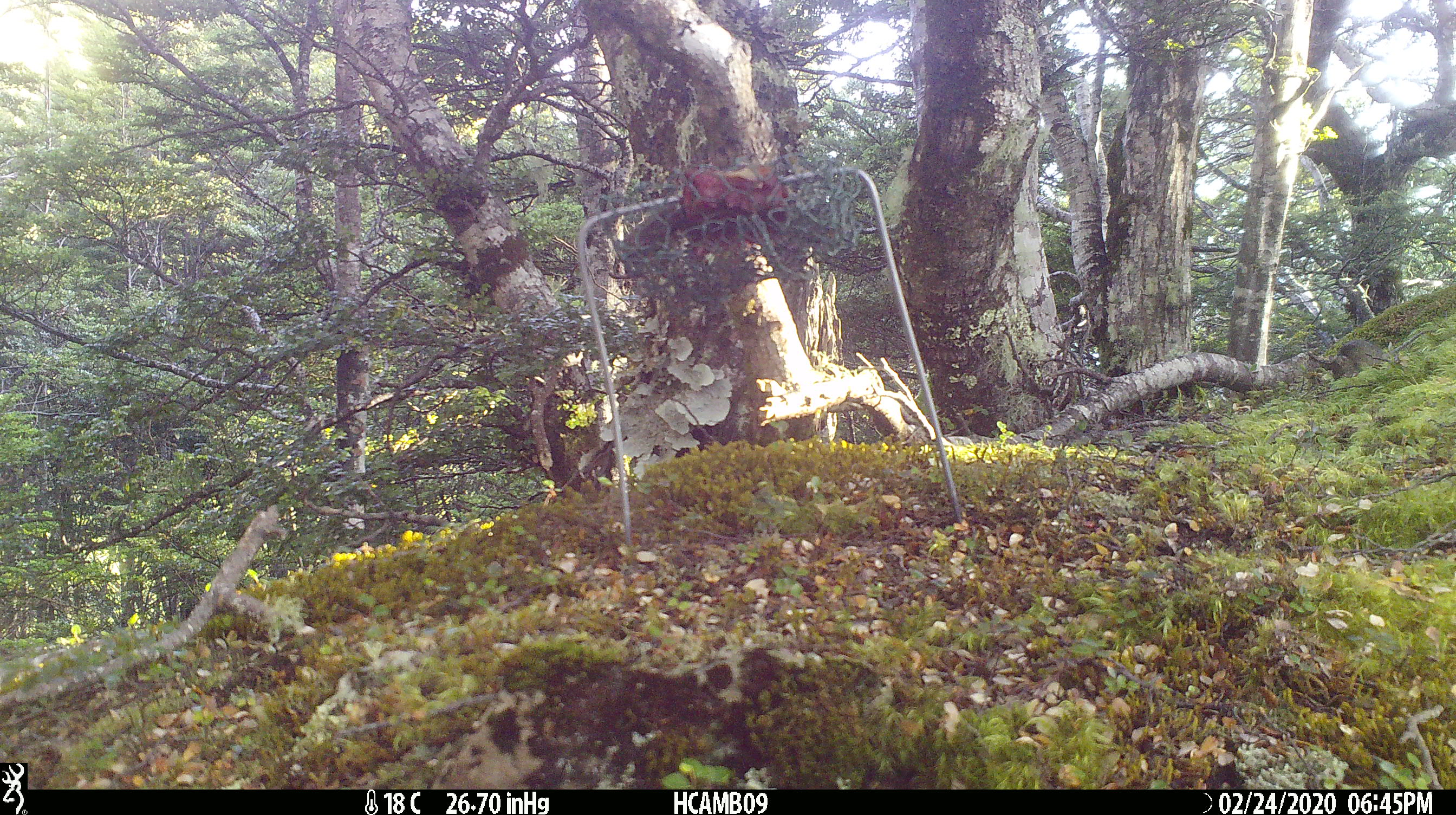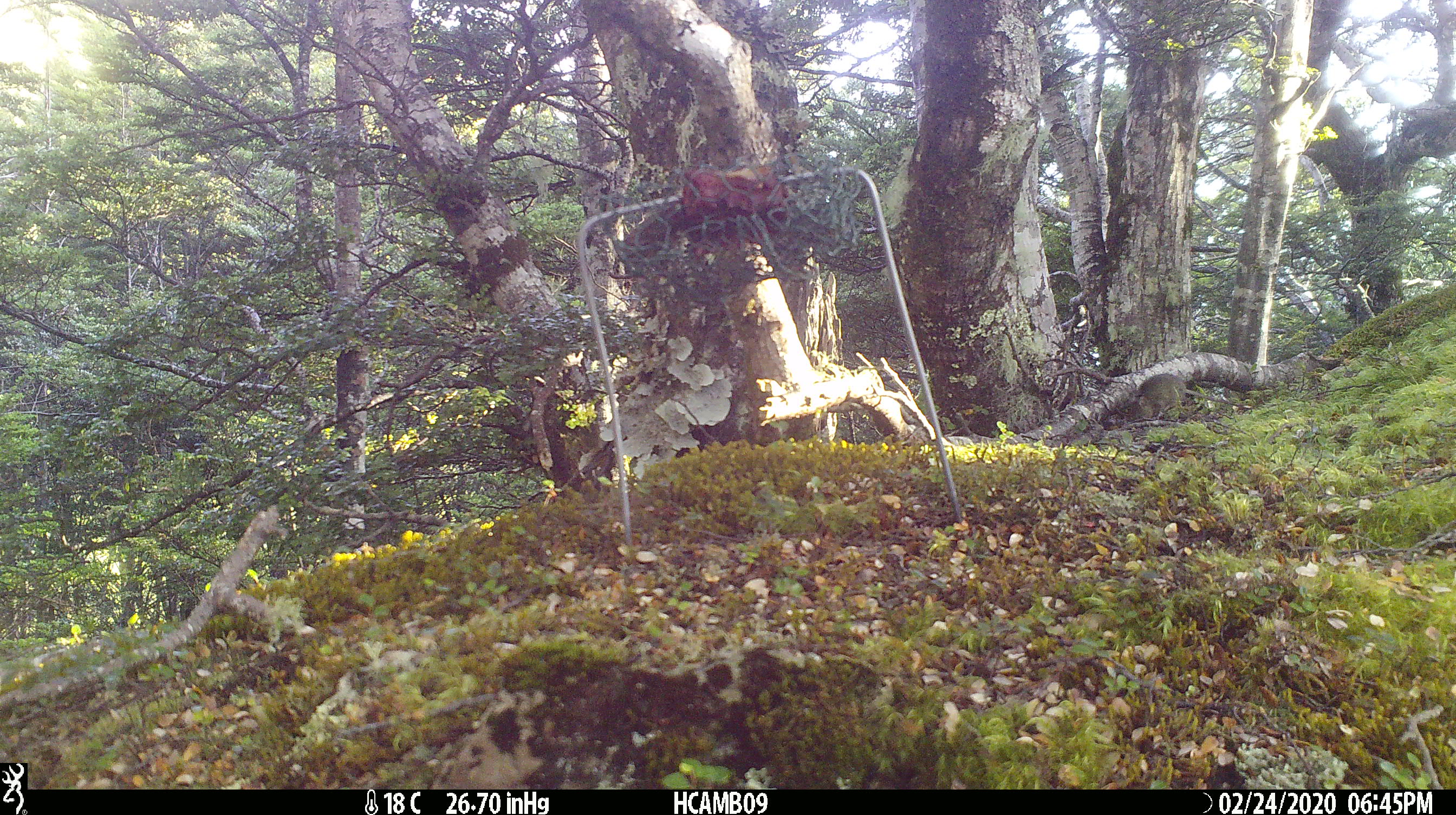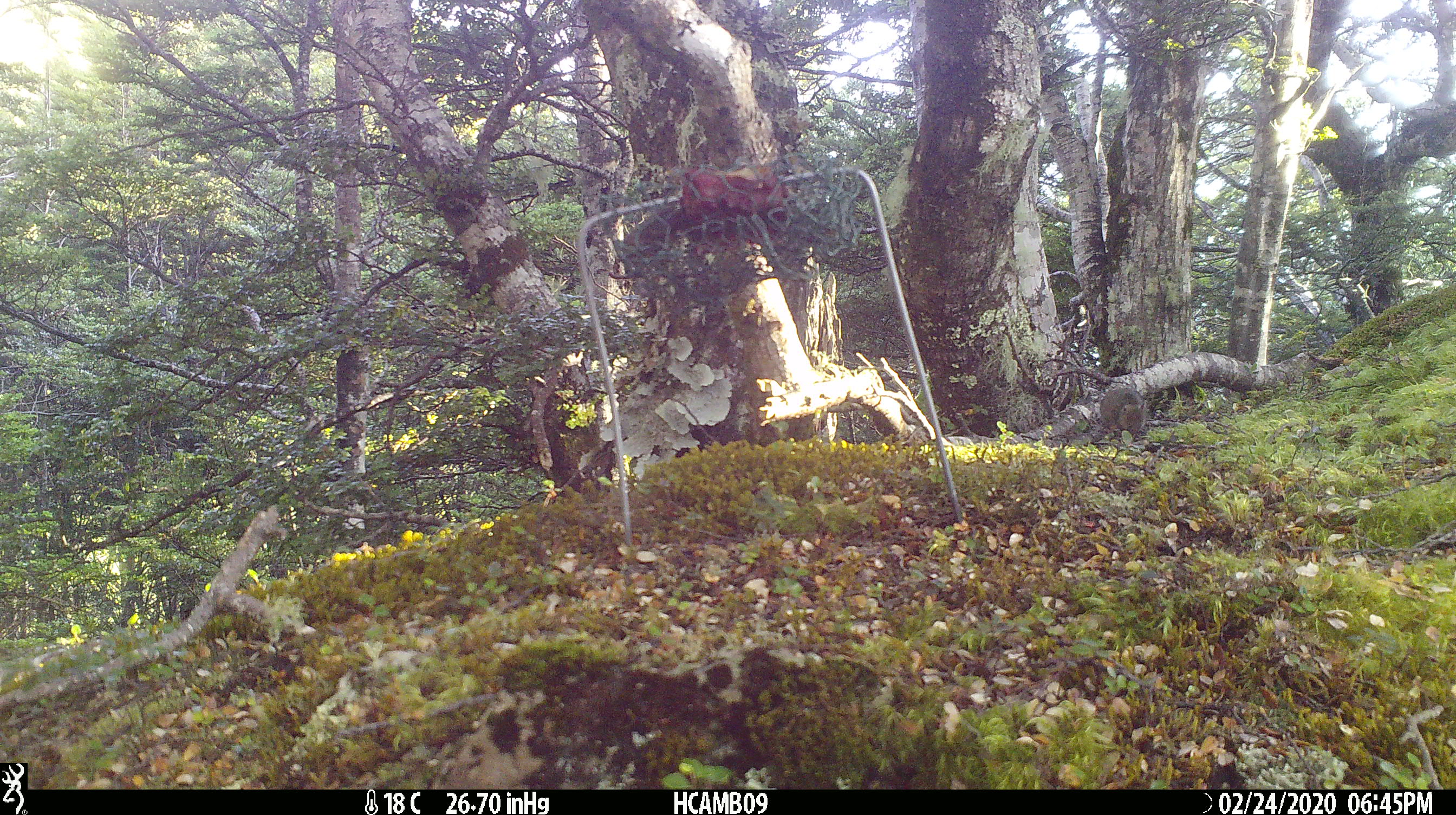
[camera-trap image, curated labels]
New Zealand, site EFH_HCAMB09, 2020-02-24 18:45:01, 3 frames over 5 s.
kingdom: Animalia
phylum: Chordata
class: Mammalia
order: Rodentia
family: Muridae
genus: Mus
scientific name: Mus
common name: mouse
Mouse (Mus).